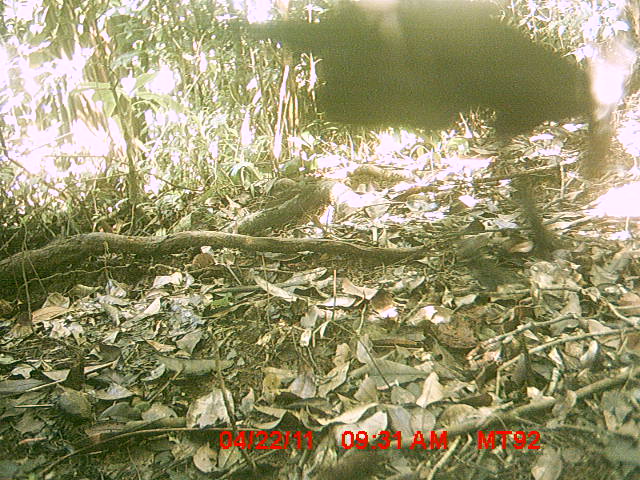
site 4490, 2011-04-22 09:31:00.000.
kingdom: Animalia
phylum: Chordata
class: Mammalia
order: Carnivora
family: Canidae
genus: Canis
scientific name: Canis familiaris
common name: domestic dog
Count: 1.